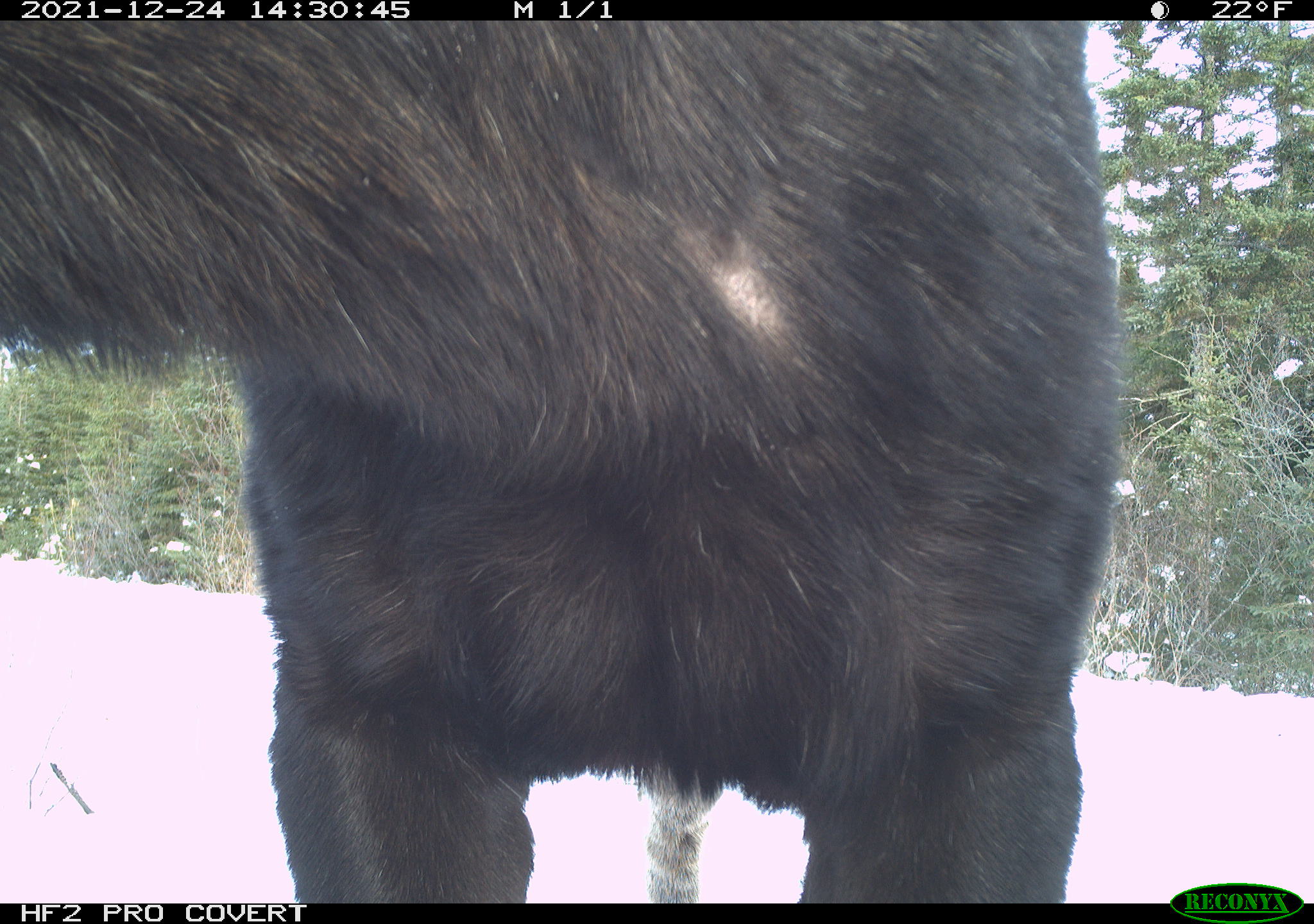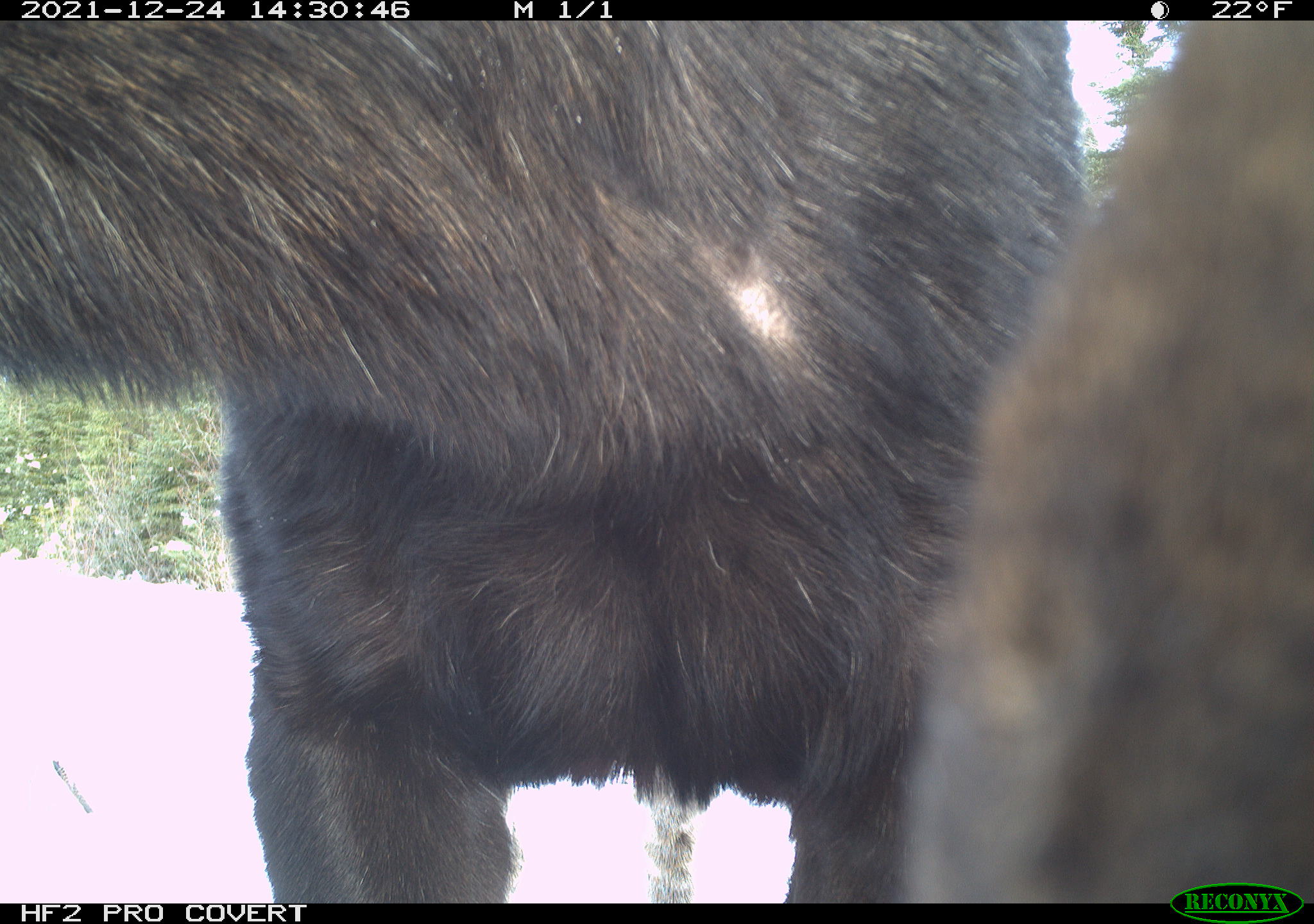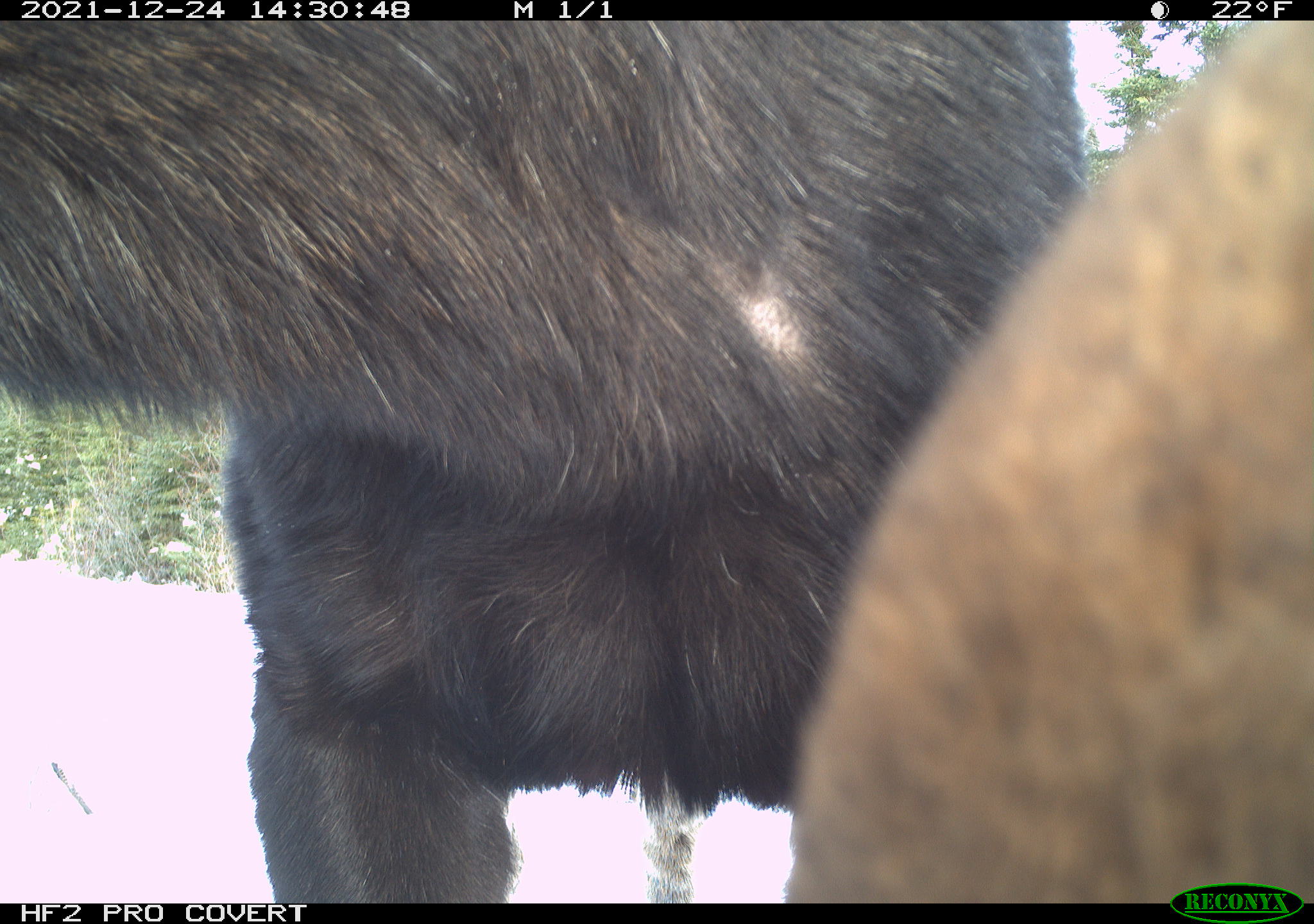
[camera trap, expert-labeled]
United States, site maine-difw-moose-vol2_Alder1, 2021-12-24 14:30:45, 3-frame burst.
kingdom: Animalia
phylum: Chordata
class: Mammalia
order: Artiodactyla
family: Cervidae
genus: Alces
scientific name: Alces alces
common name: moose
Moose (Alces alces).